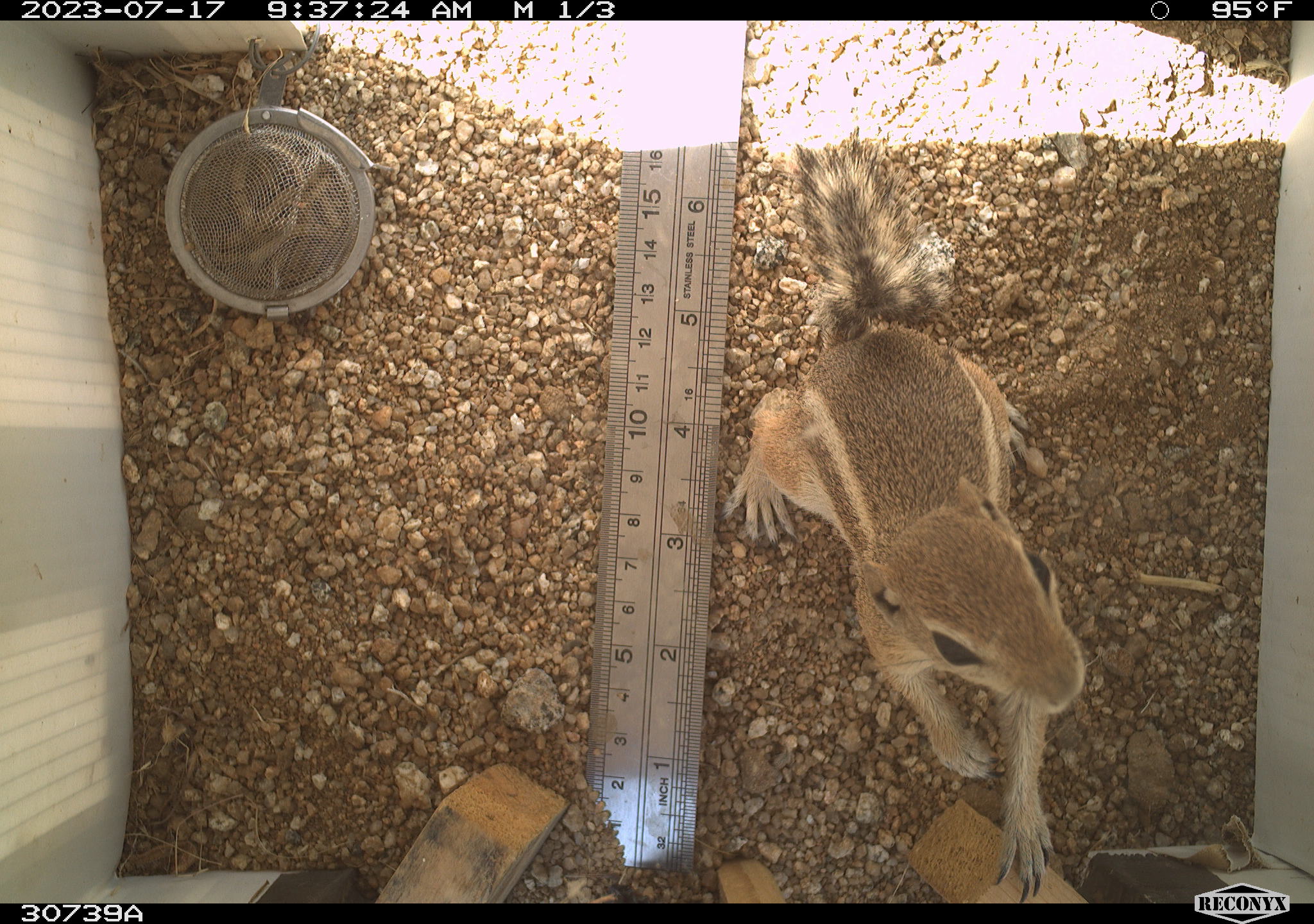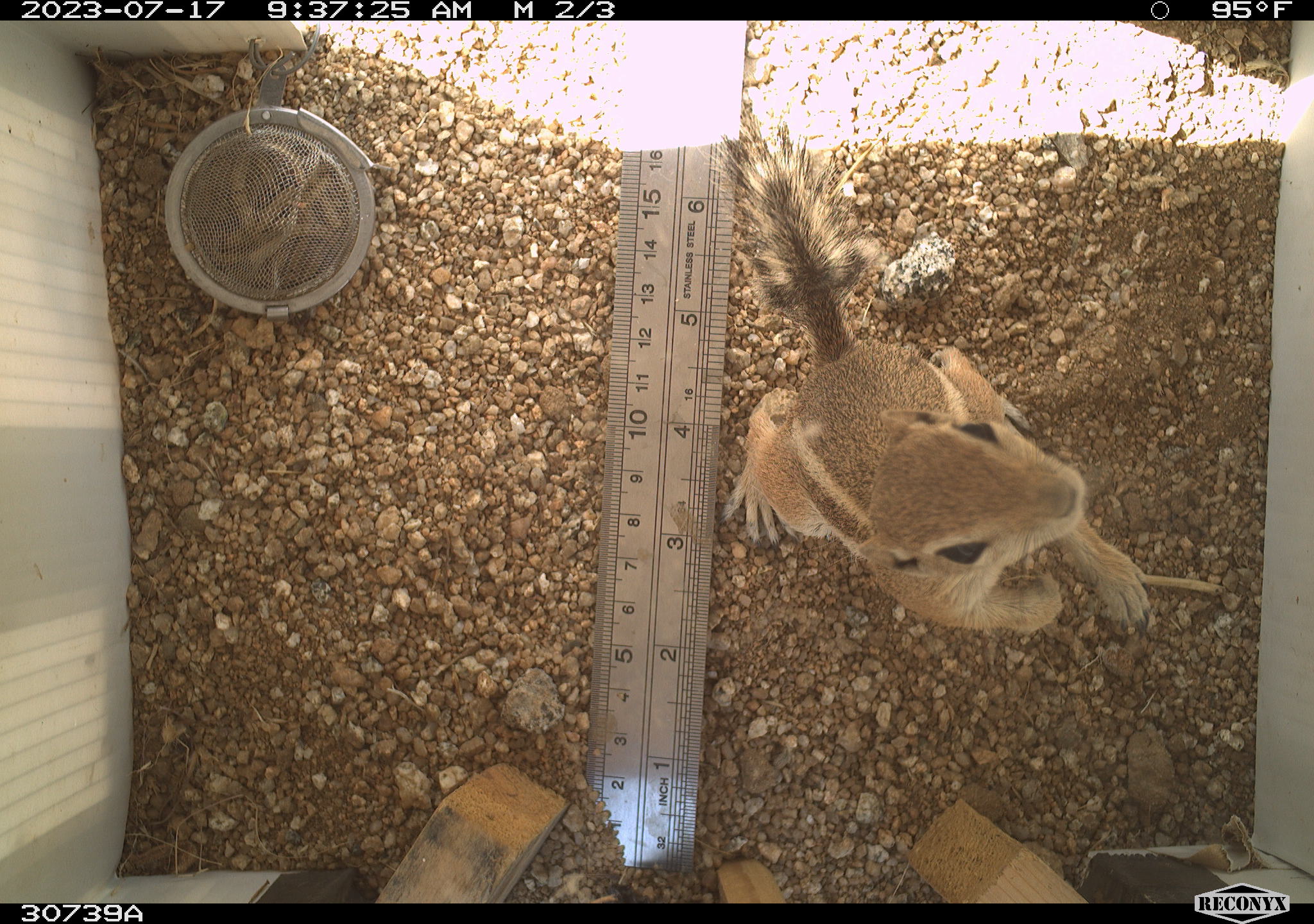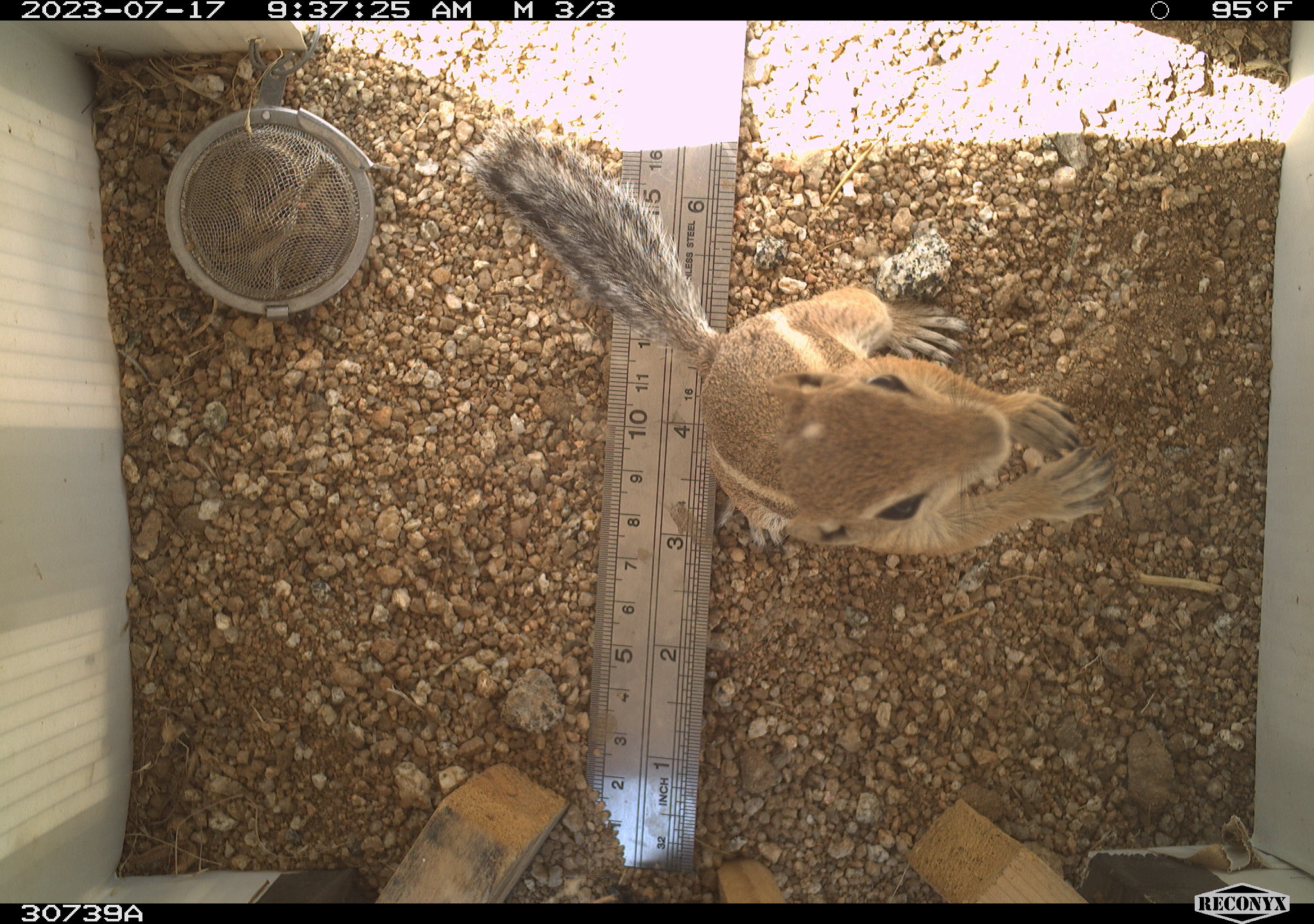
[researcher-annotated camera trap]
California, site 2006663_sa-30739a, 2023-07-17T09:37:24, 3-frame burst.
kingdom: Animalia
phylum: Chordata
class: Mammalia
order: Rodentia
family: Sciuridae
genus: Ammospermophilus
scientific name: Ammospermophilus leucurus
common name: white-tailed antelope squirrel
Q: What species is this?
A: White-tailed antelope squirrel (Ammospermophilus leucurus).